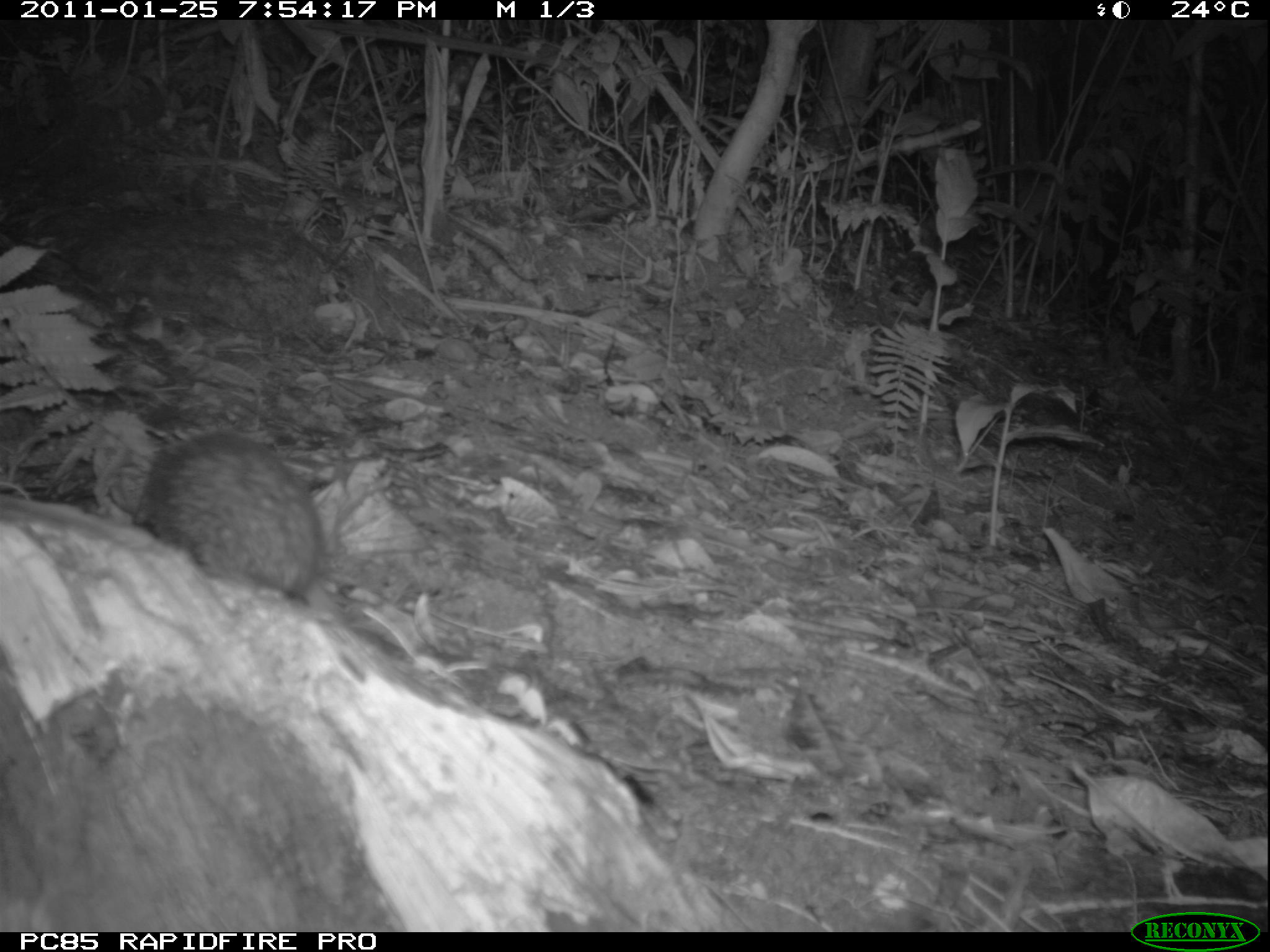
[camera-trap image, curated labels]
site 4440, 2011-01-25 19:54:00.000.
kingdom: Animalia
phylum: Chordata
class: Mammalia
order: Afrosoricida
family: Tenrecidae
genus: Setifer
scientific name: Setifer setosus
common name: greater hedgehog tenrec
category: setifer sp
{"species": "setifer sp (greater hedgehog tenrec) (Setifer setosus)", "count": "1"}